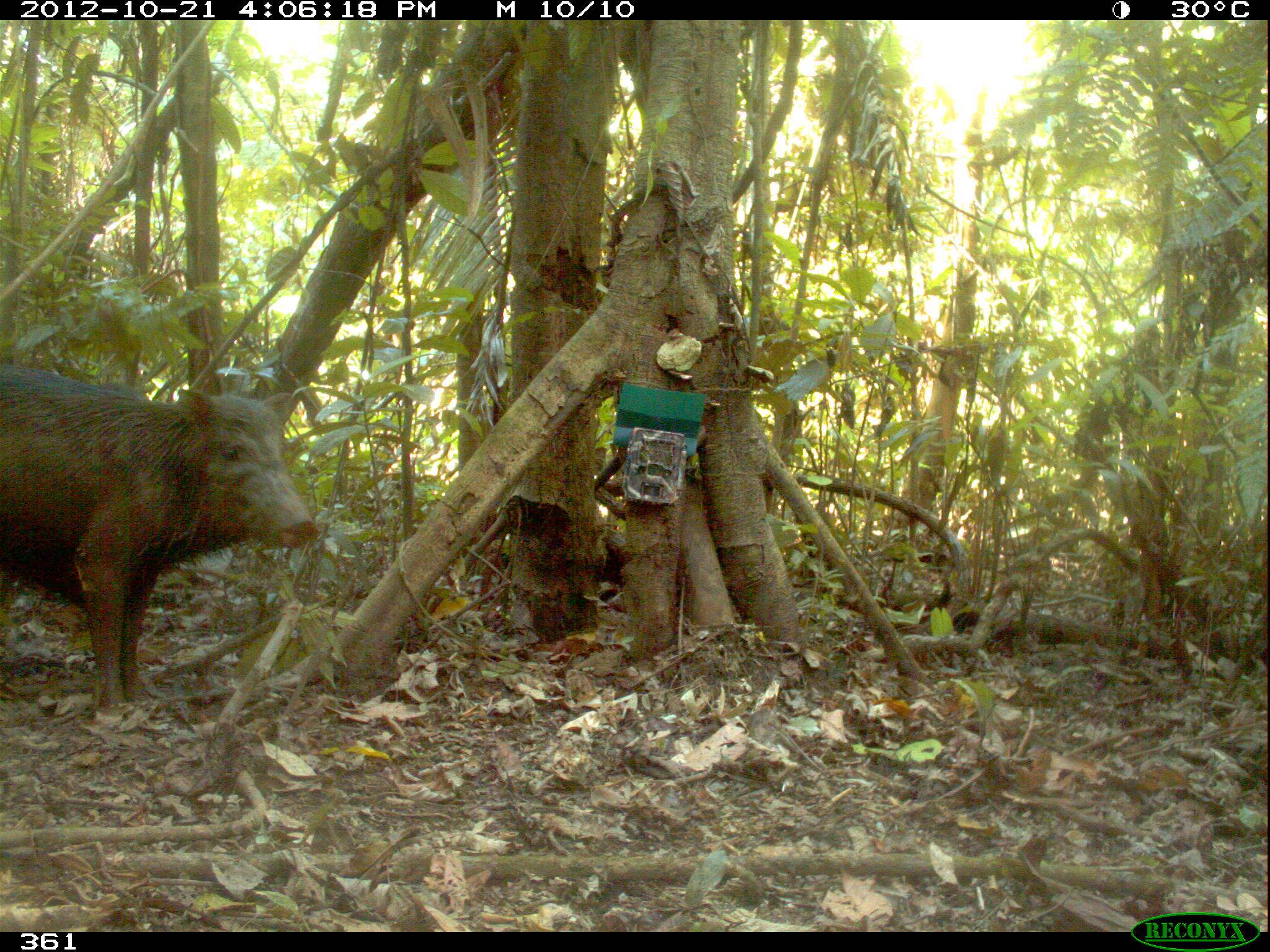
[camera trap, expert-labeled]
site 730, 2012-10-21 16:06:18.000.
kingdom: Animalia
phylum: Chordata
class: Mammalia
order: Artiodactyla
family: Tayassuidae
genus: Tayassu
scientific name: Tayassu pecari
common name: white-lipped peccary